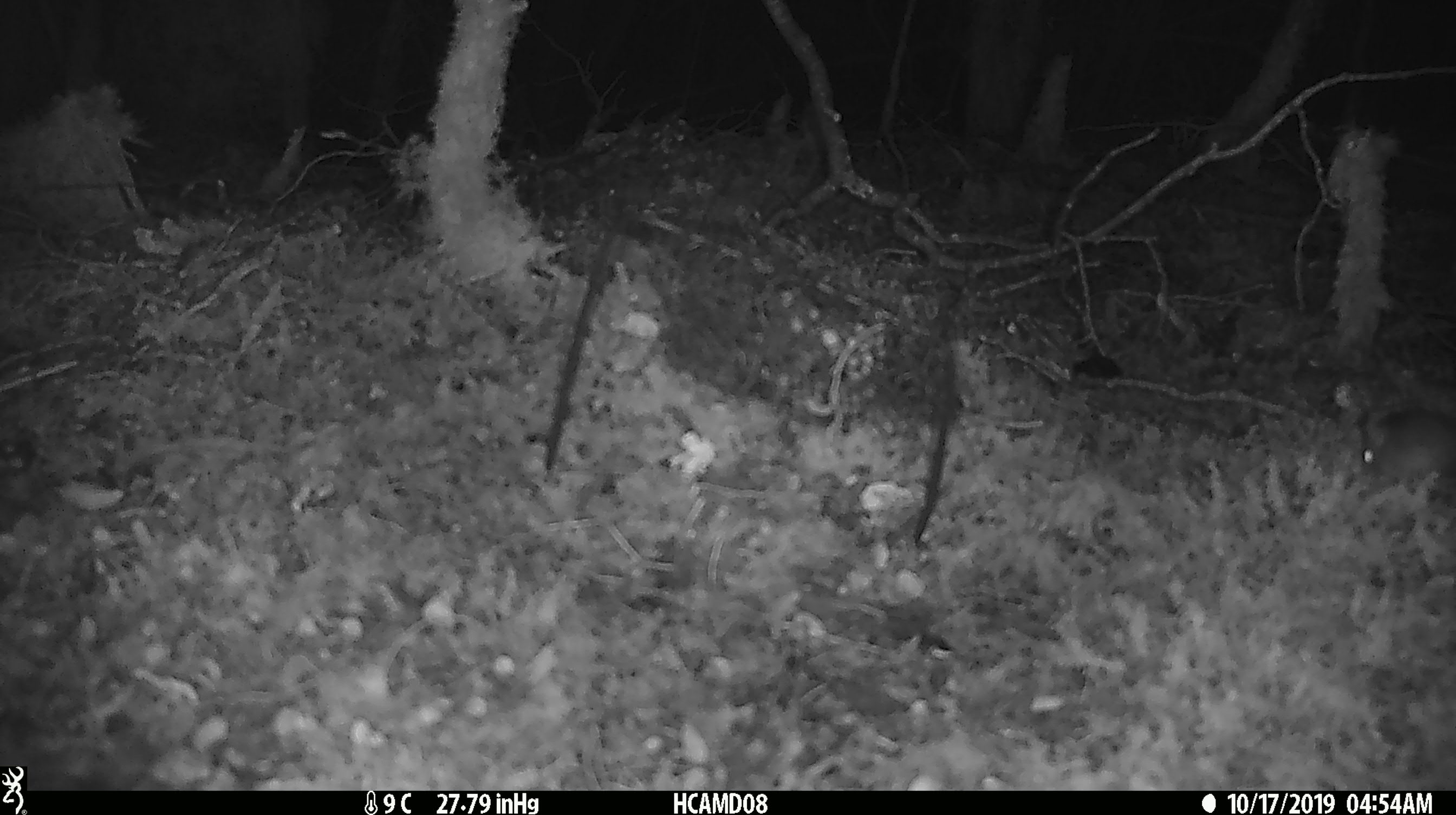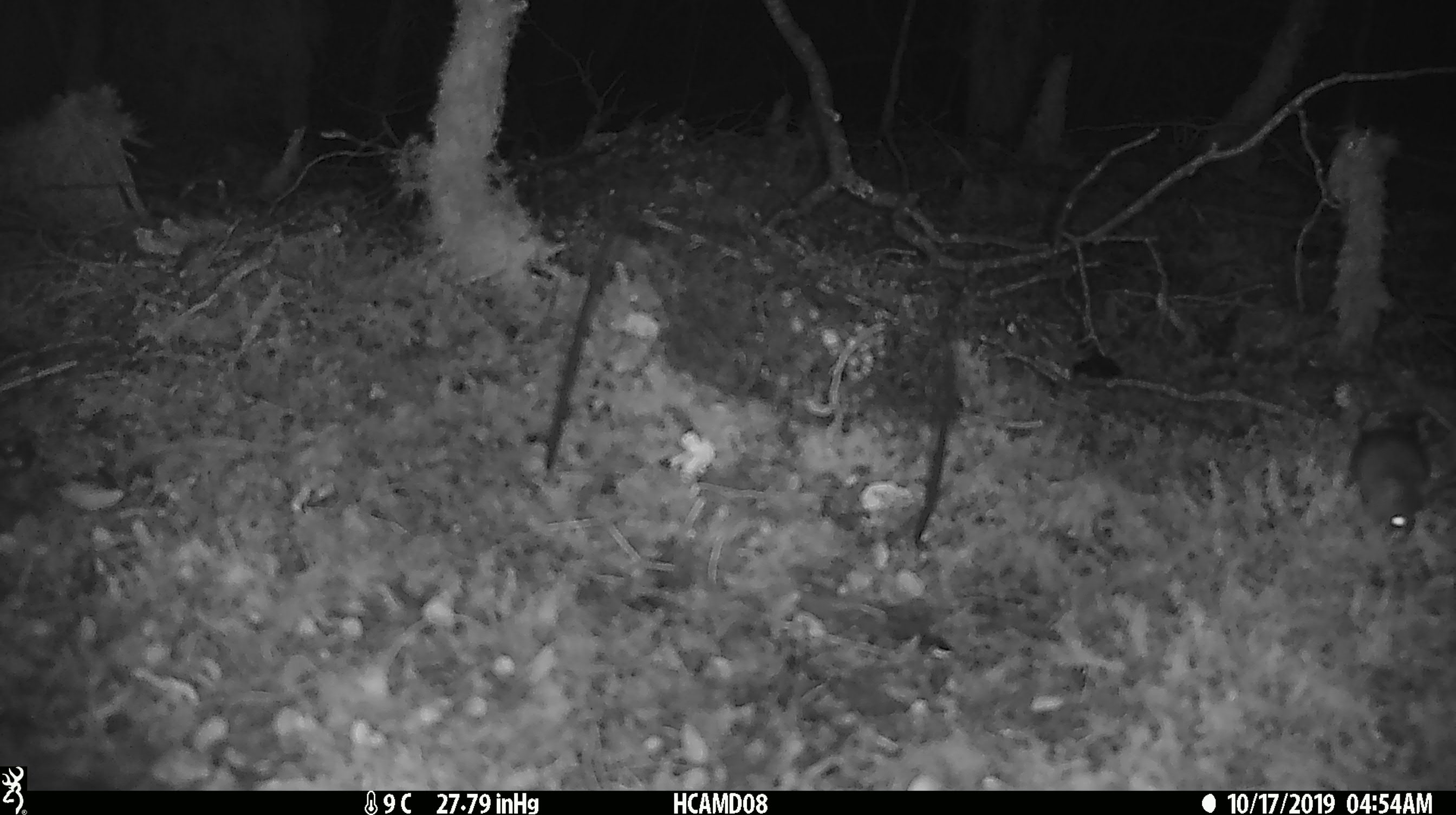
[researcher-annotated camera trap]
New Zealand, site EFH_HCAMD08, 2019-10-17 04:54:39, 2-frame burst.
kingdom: Animalia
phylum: Chordata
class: Mammalia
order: Rodentia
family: Muridae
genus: Mus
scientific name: Mus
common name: mouse